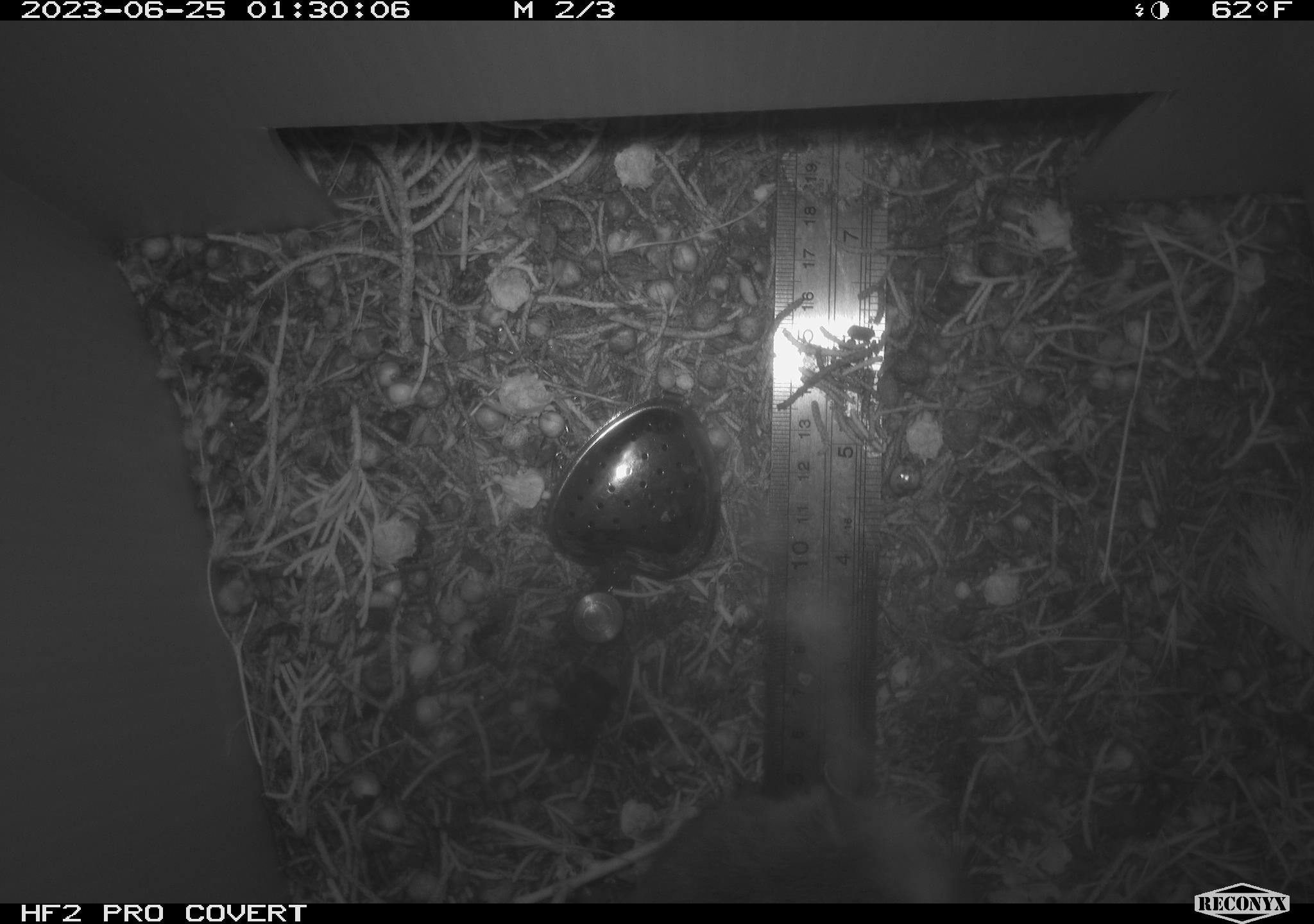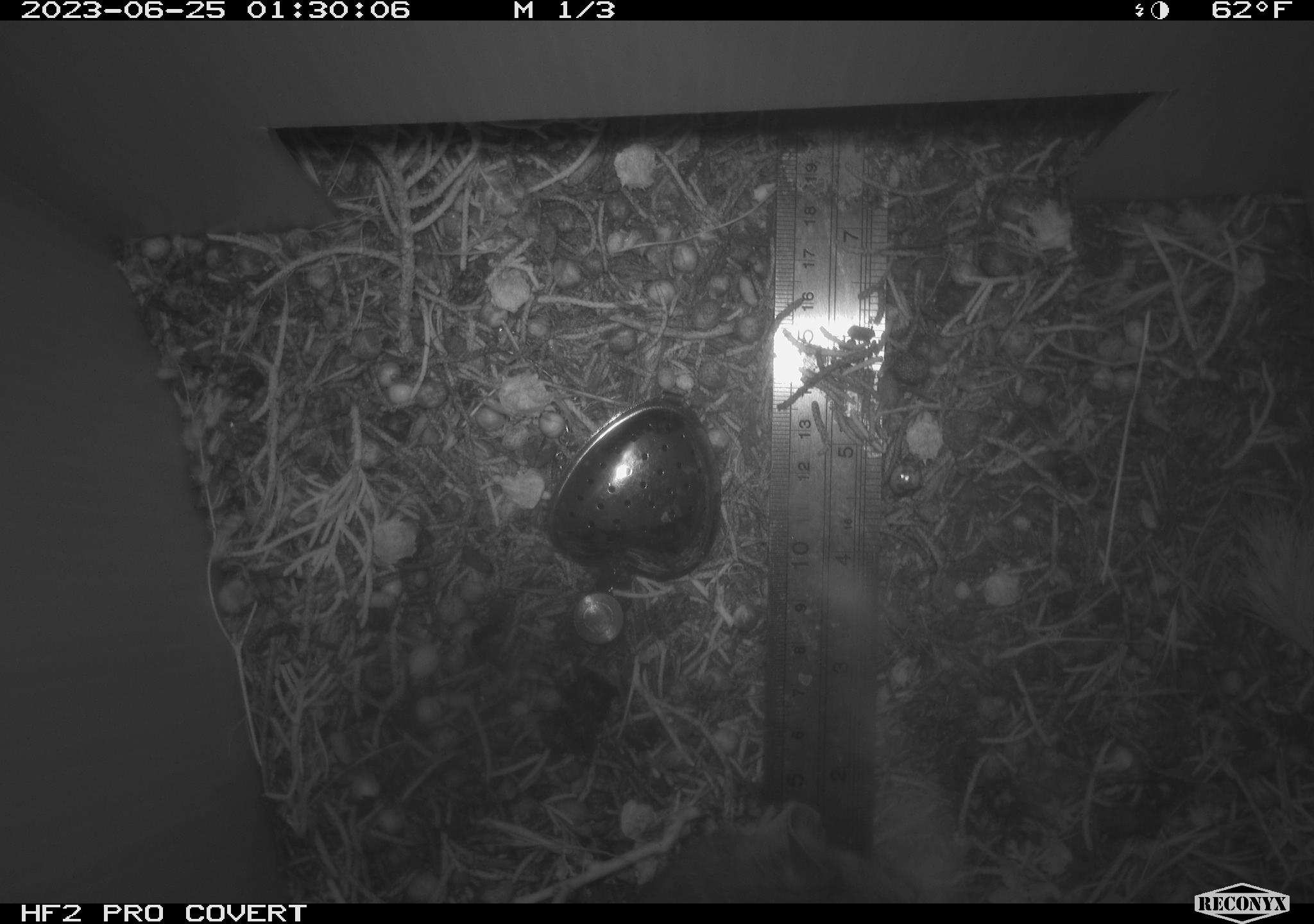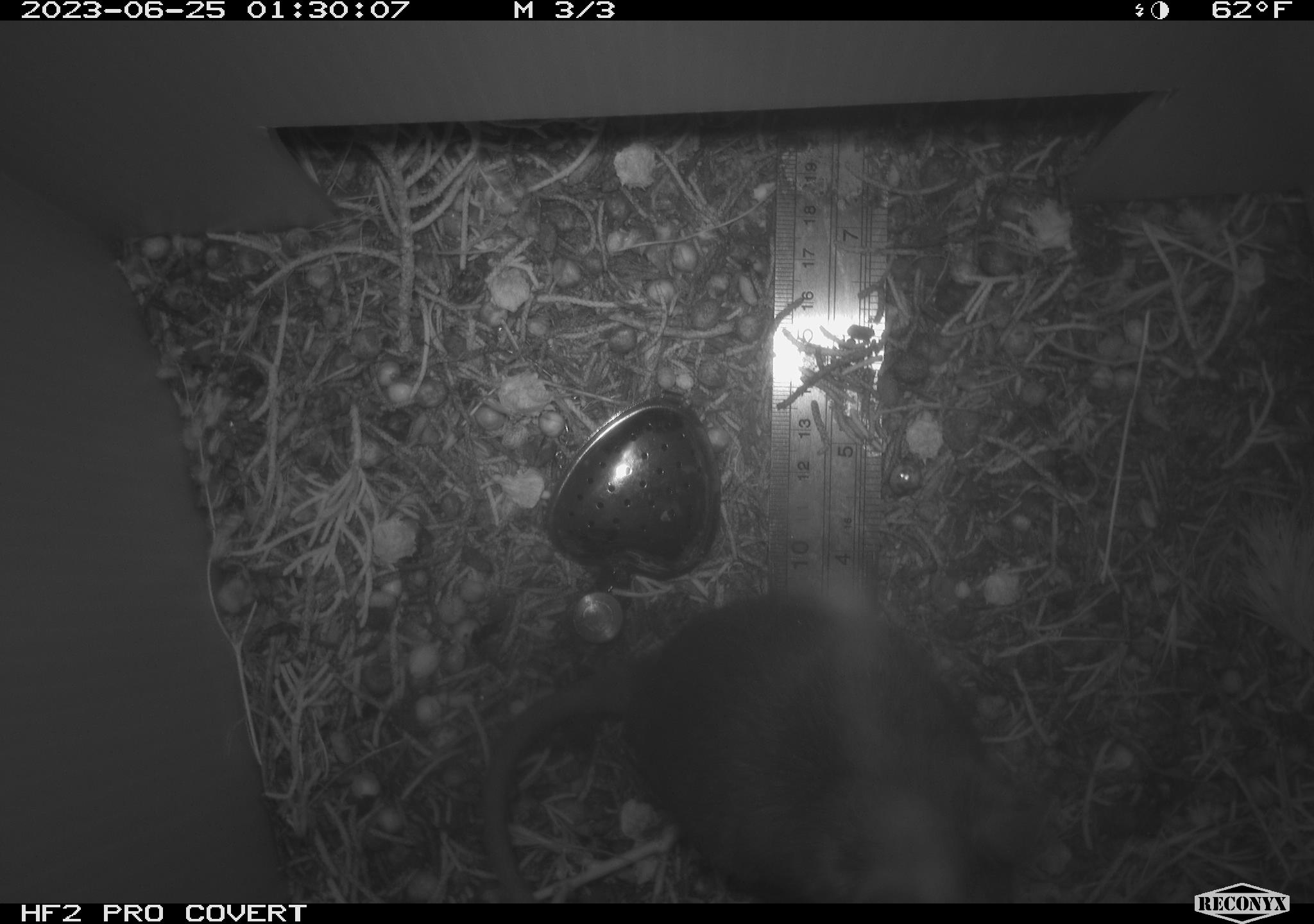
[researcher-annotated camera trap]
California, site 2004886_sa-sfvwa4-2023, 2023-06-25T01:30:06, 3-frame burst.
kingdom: Animalia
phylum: Chordata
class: Mammalia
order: Rodentia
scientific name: Rodentia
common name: mouse species